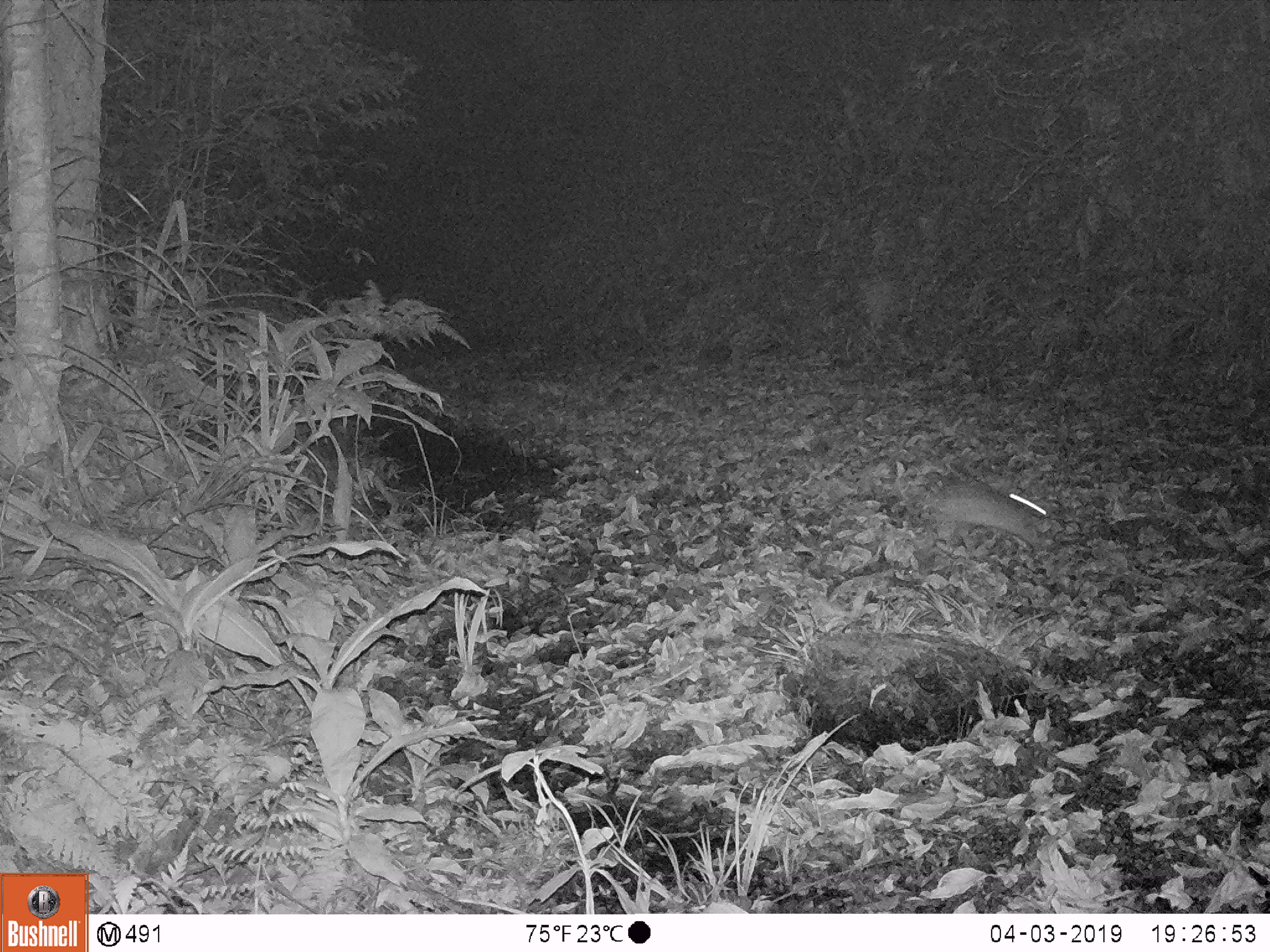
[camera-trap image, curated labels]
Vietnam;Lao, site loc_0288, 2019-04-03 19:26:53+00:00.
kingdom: Animalia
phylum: Chordata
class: Mammalia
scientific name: Mammalia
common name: mammal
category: unidentified small mammal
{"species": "unidentified small mammal (mammal) (Mammalia)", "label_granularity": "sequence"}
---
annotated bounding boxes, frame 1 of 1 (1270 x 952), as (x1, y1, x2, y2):
unidentified small mammal: (921, 479, 1052, 550)